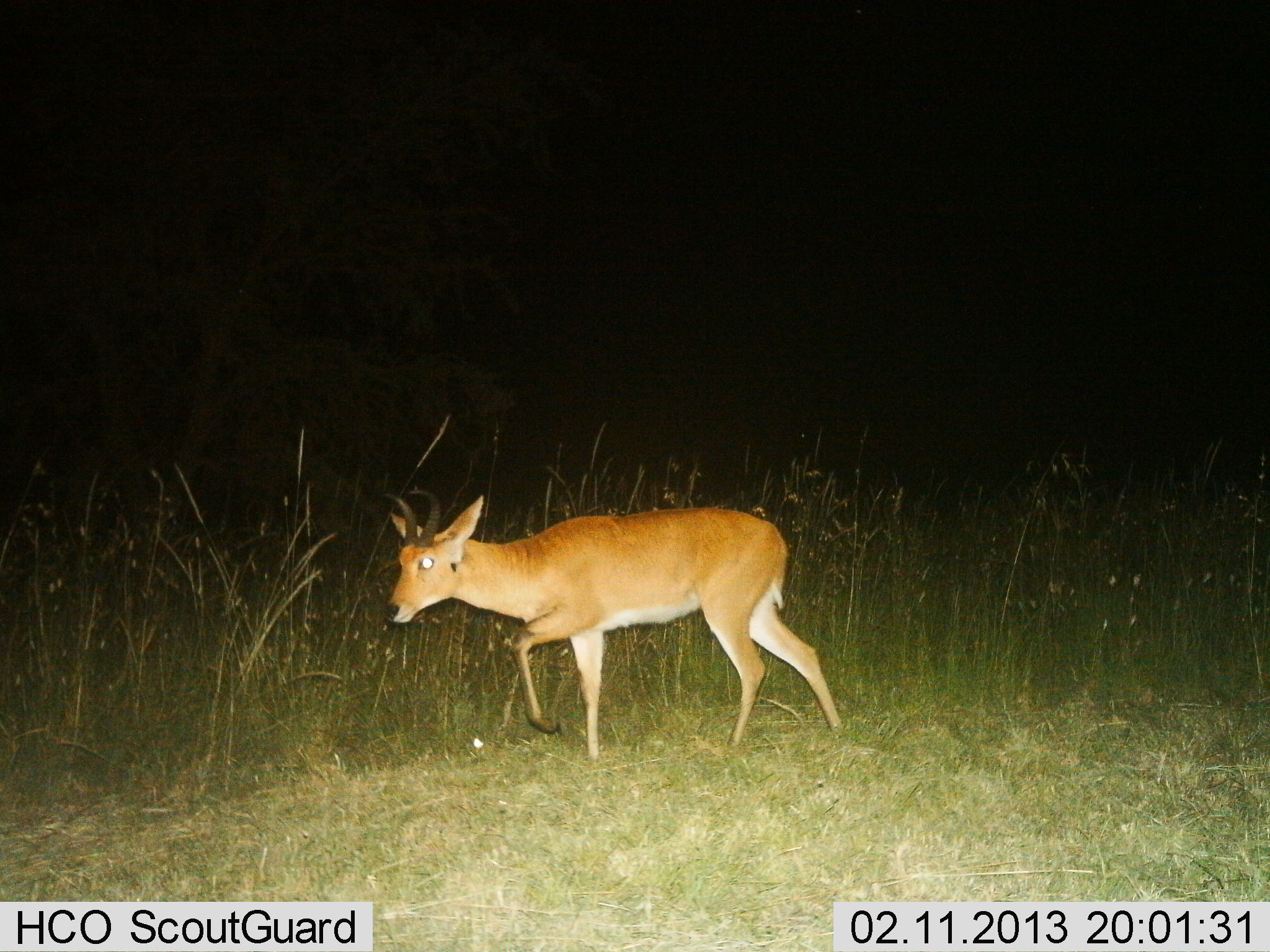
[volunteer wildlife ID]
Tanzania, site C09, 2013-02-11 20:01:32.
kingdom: Animalia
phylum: Chordata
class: Mammalia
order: Artiodactyla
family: Bovidae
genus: Redunca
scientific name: Redunca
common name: reedbuck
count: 1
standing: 3%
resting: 0%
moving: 97%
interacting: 0%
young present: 0%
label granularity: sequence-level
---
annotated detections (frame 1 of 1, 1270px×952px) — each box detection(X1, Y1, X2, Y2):
animal: detection(380, 488, 844, 764)